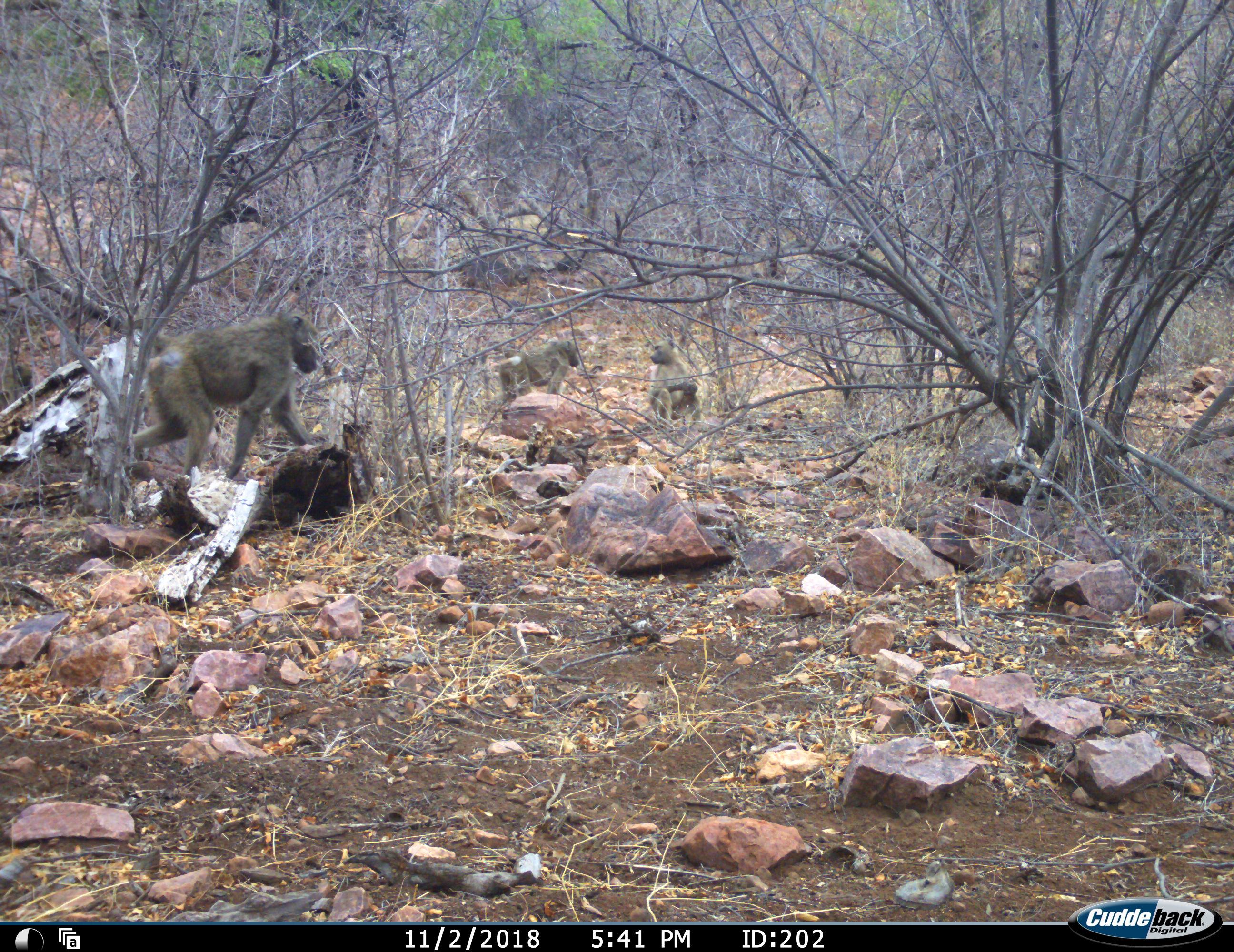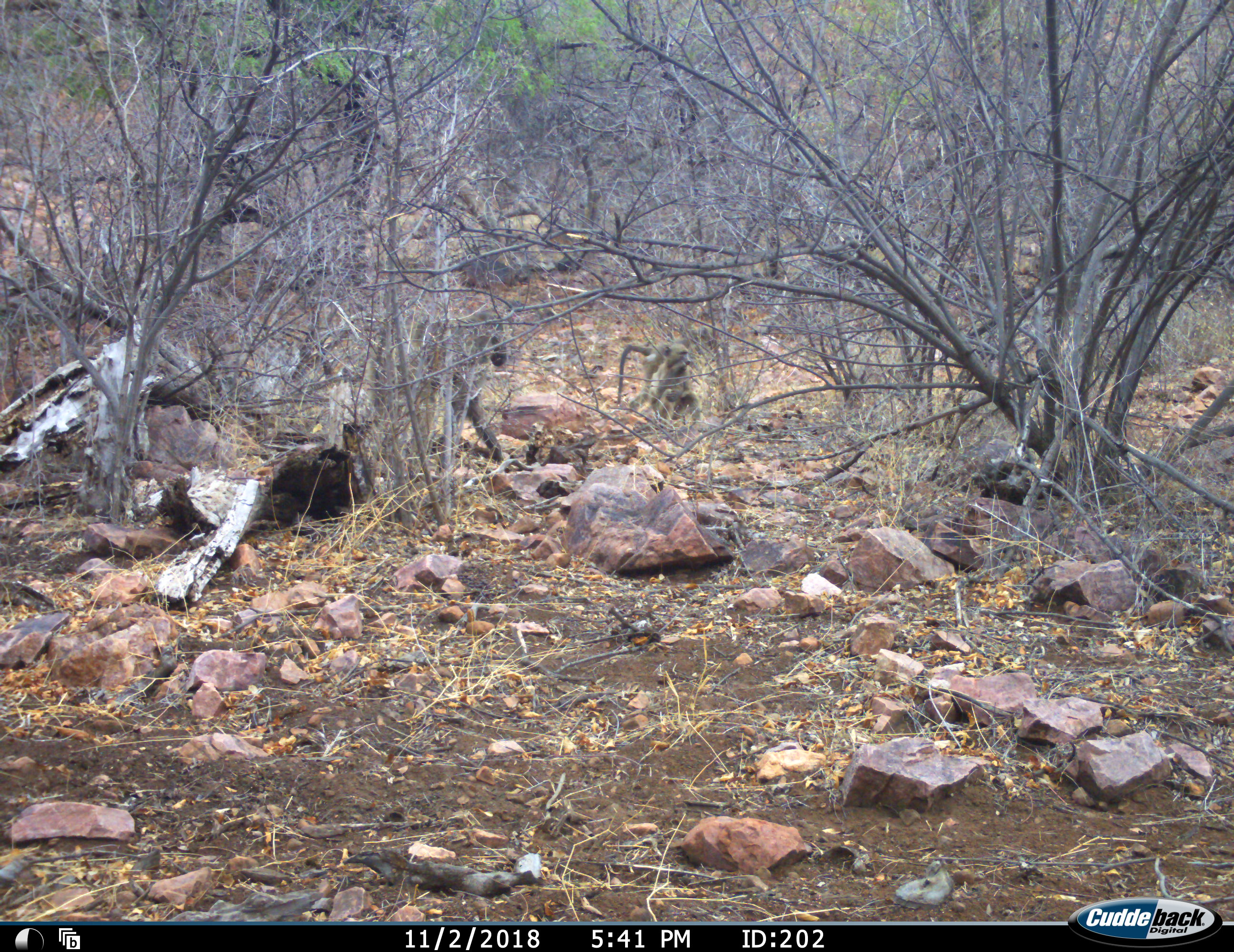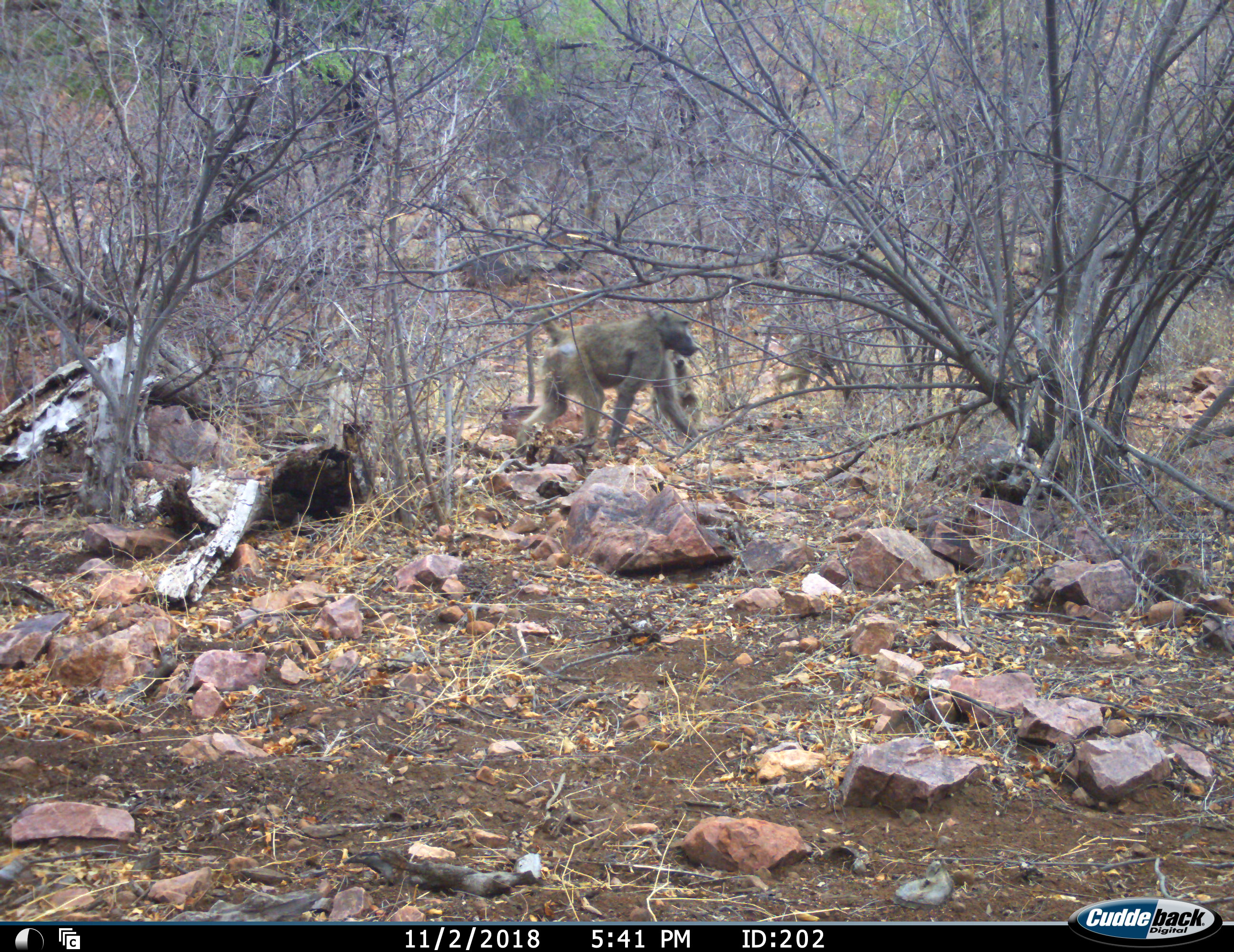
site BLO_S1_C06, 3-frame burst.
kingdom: Animalia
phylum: Chordata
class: Mammalia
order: Primates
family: Cercopithecidae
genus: Papio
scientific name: Papio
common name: baboon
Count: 3.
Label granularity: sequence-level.